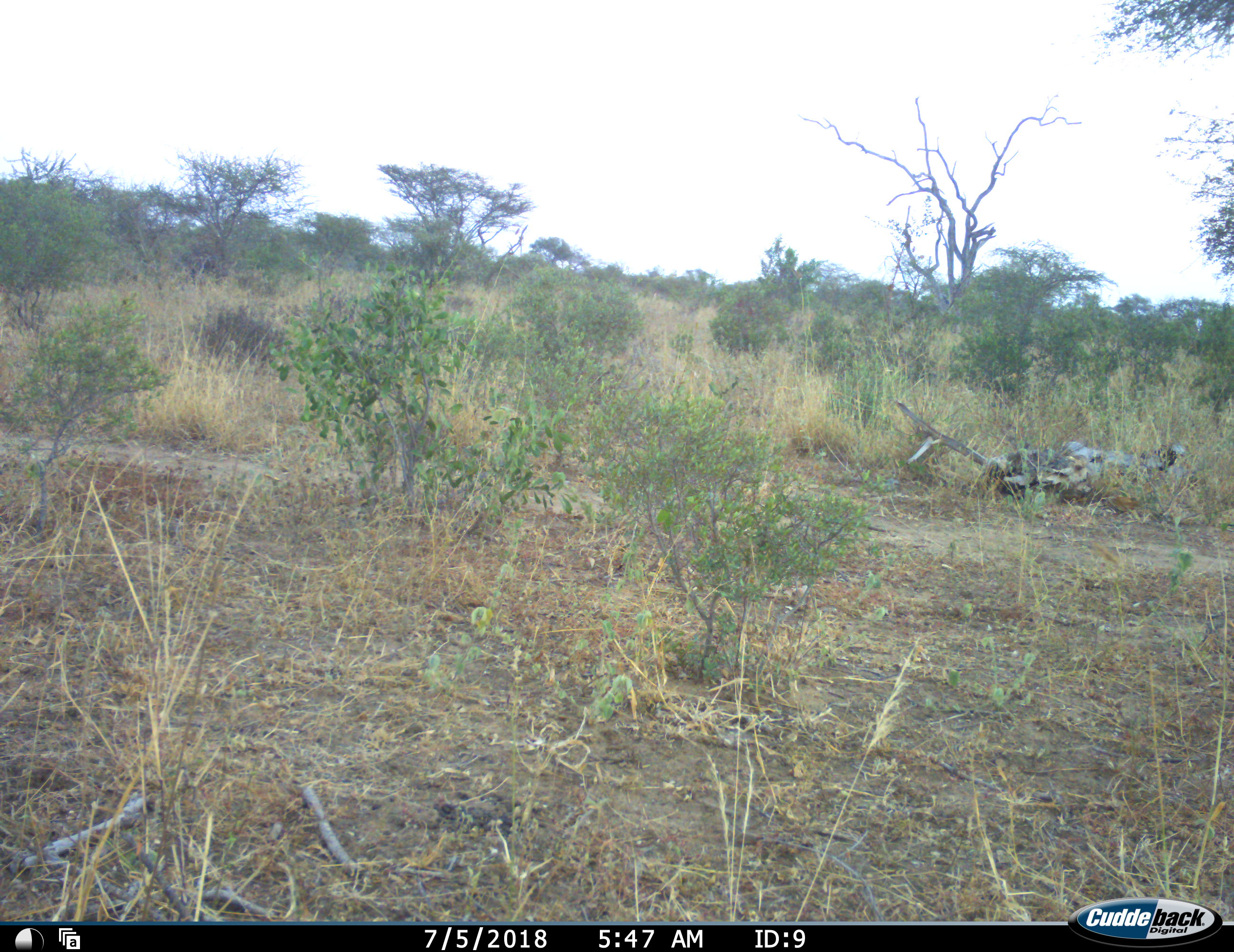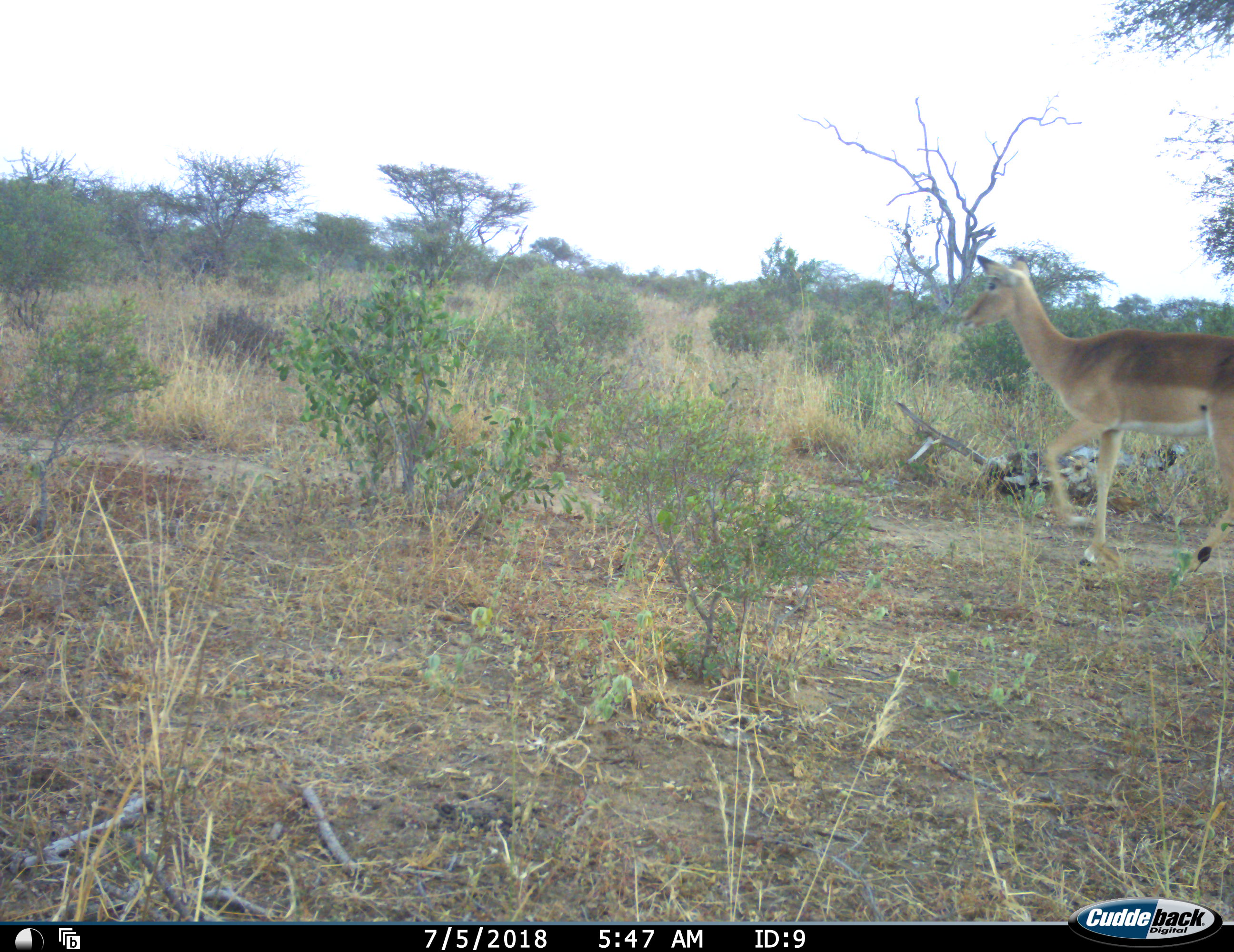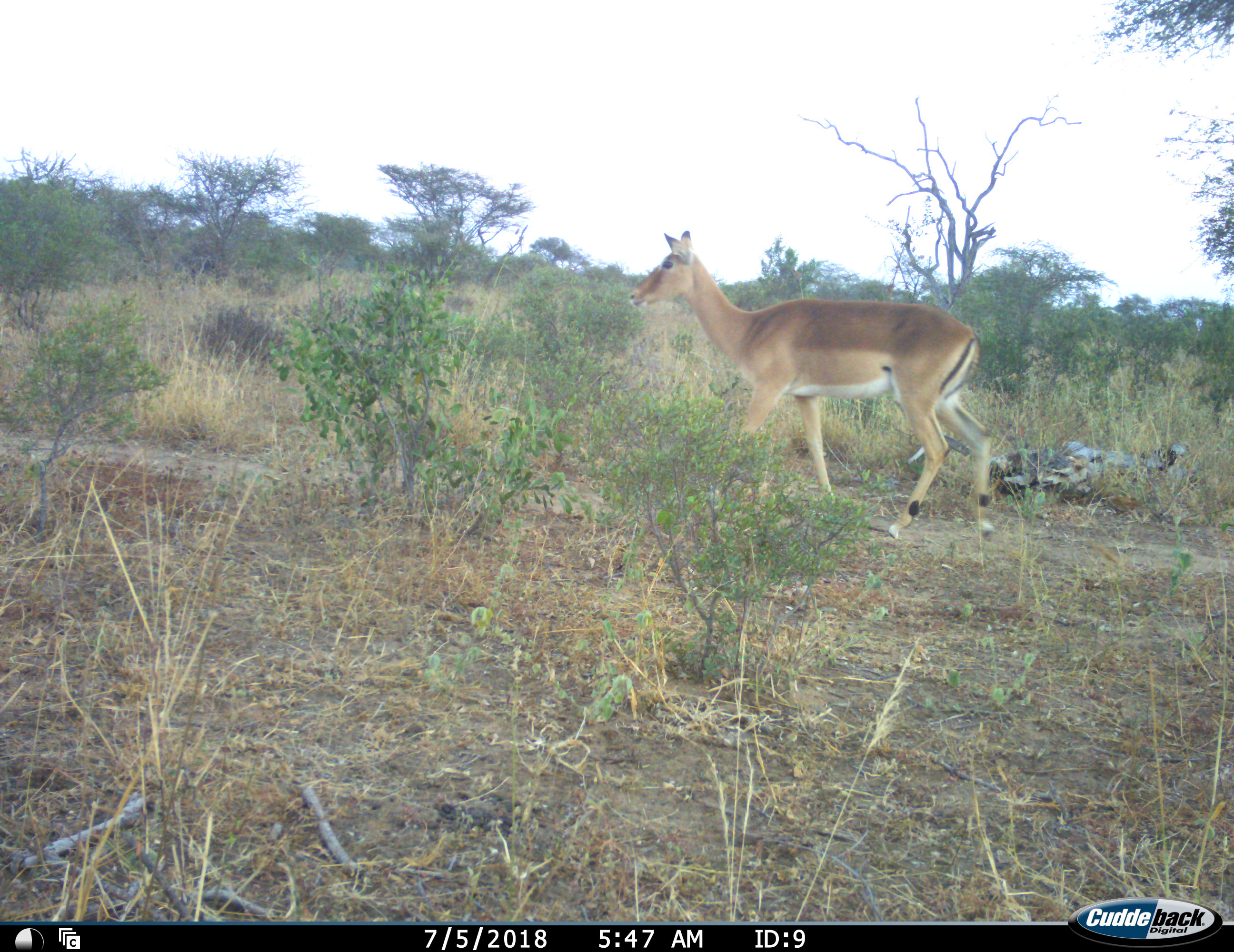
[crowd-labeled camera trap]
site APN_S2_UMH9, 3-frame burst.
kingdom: Animalia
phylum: Chordata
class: Mammalia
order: Artiodactyla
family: Bovidae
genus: Aepyceros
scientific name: Aepyceros melampus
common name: impala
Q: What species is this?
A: Impala (Aepyceros melampus).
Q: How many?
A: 1.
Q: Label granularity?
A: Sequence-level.